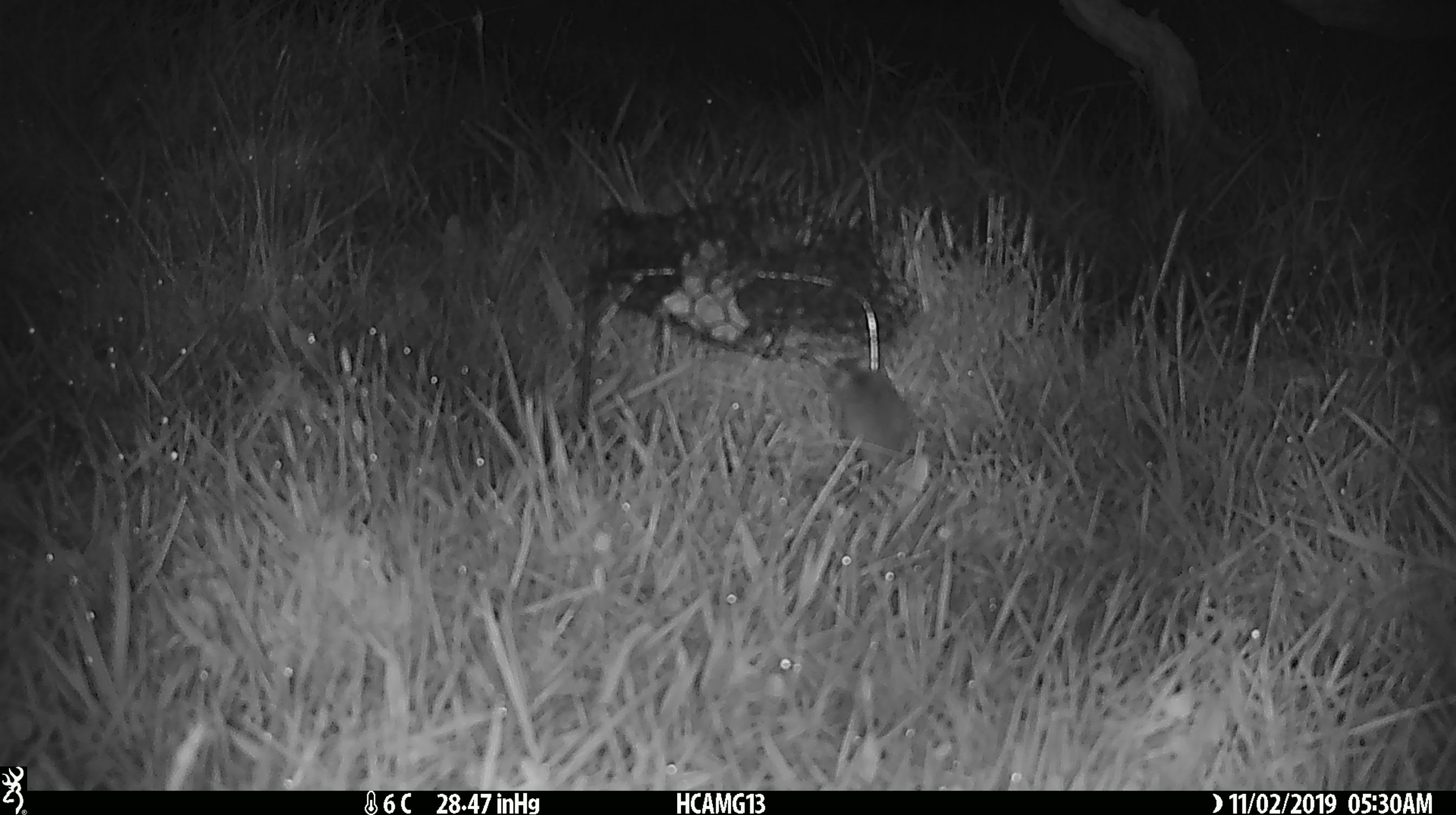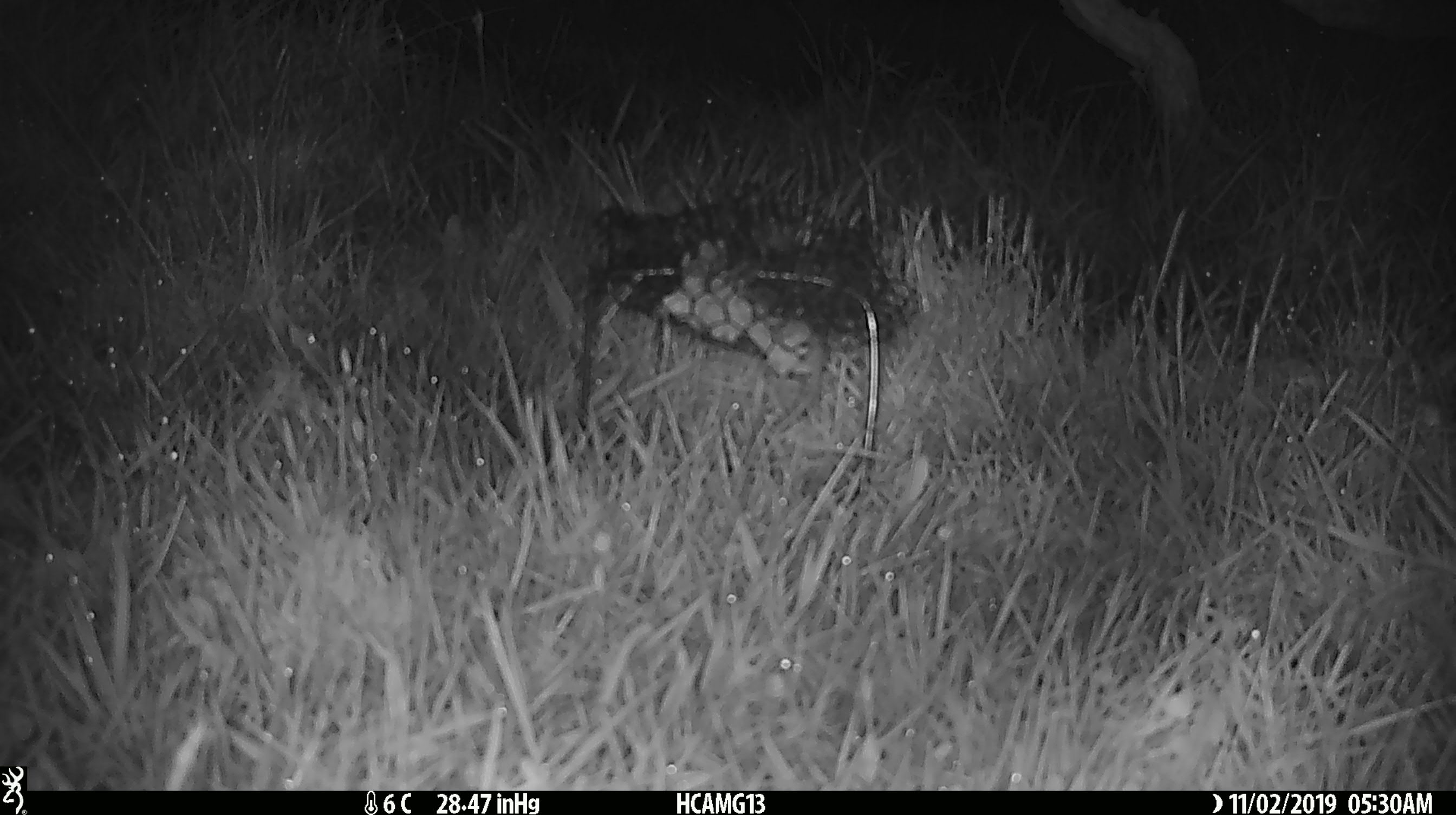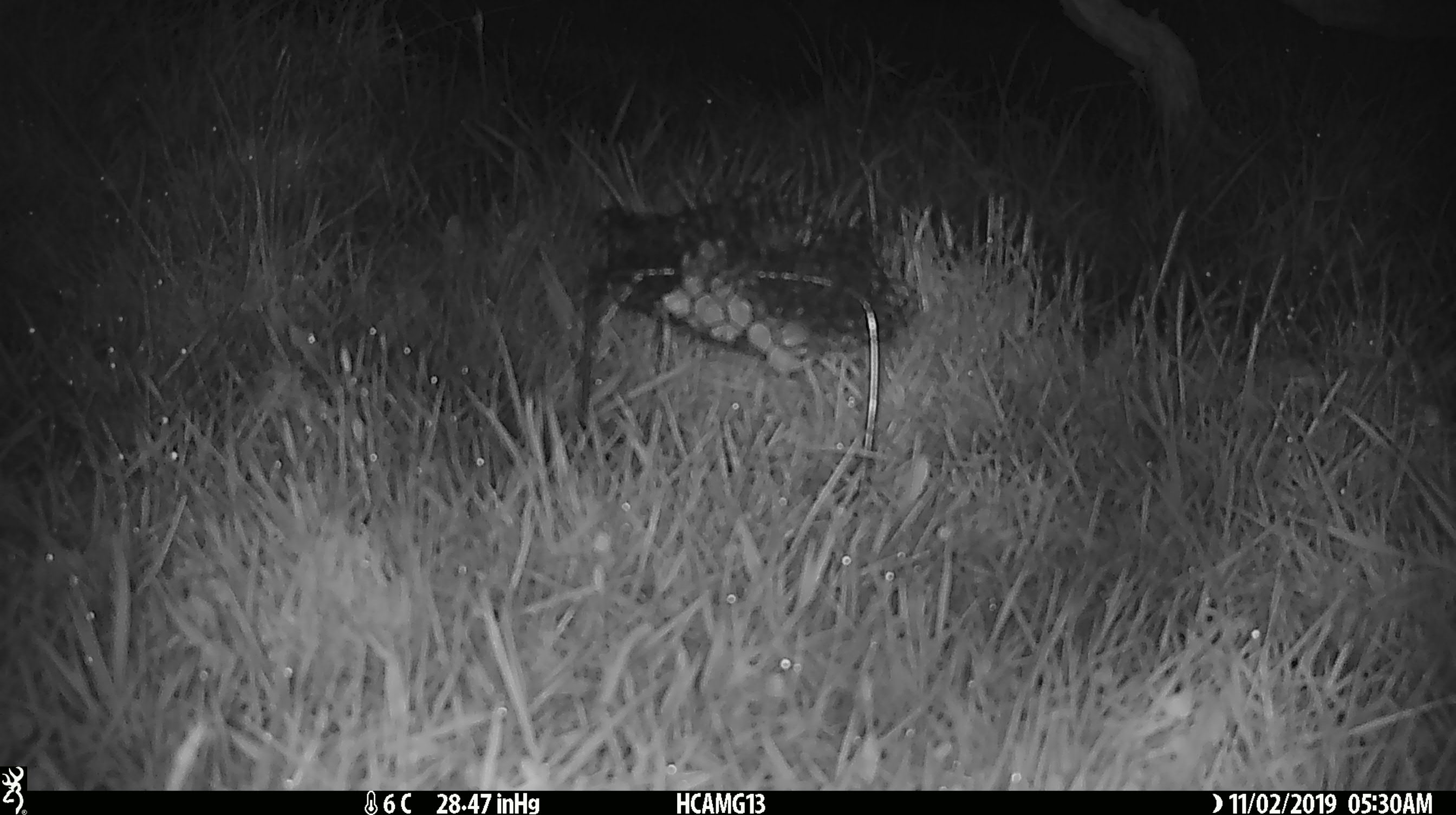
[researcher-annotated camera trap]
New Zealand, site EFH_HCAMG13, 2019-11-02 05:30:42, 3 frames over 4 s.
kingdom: Animalia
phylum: Chordata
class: Mammalia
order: Rodentia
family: Muridae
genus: Mus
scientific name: Mus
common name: mouse